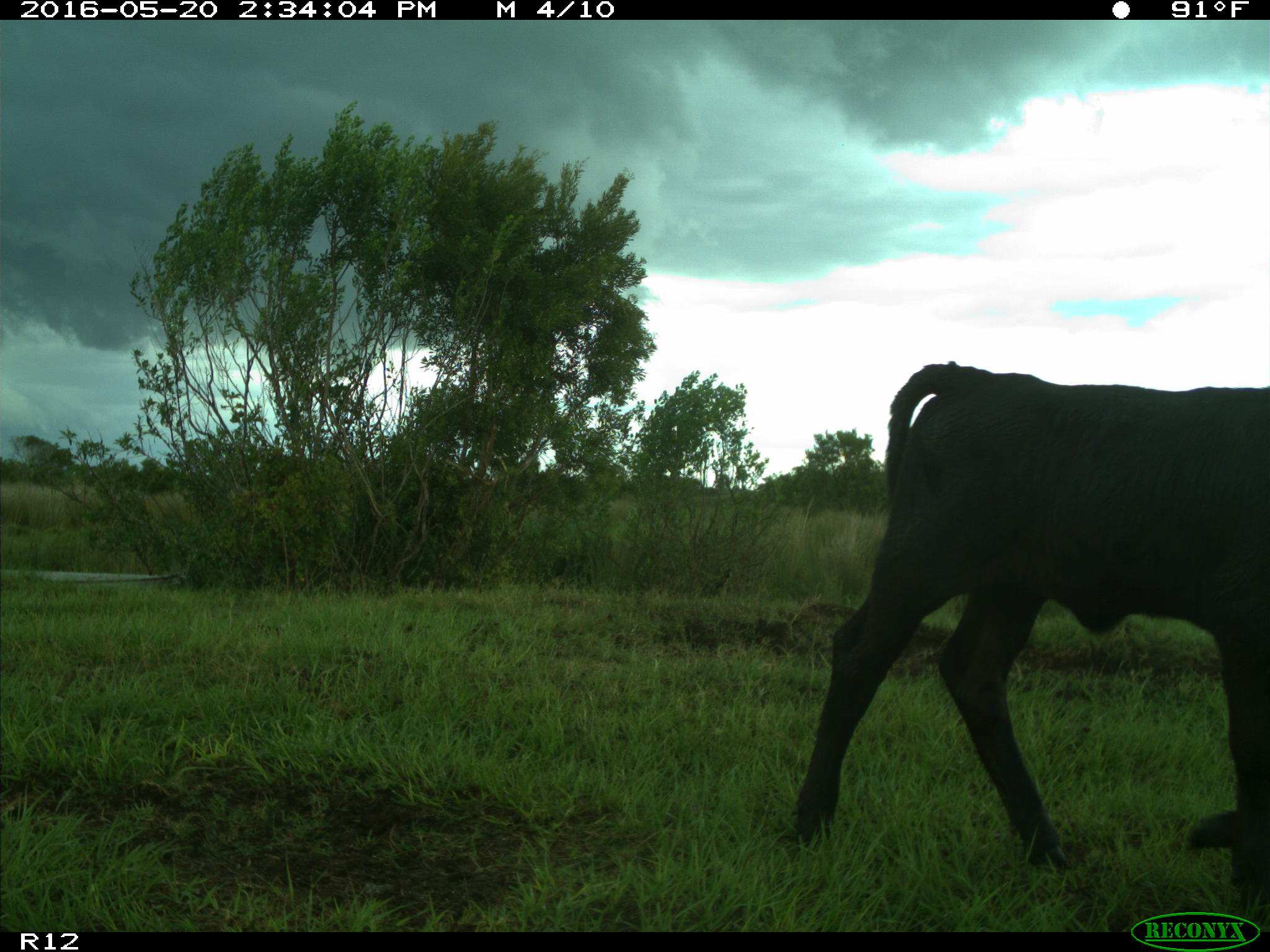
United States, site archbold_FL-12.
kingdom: Animalia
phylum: Chordata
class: Mammalia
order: Artiodactyla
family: Bovidae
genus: Bos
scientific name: Bos taurus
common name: domestic cow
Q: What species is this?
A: Bos taurus (domestic cow).